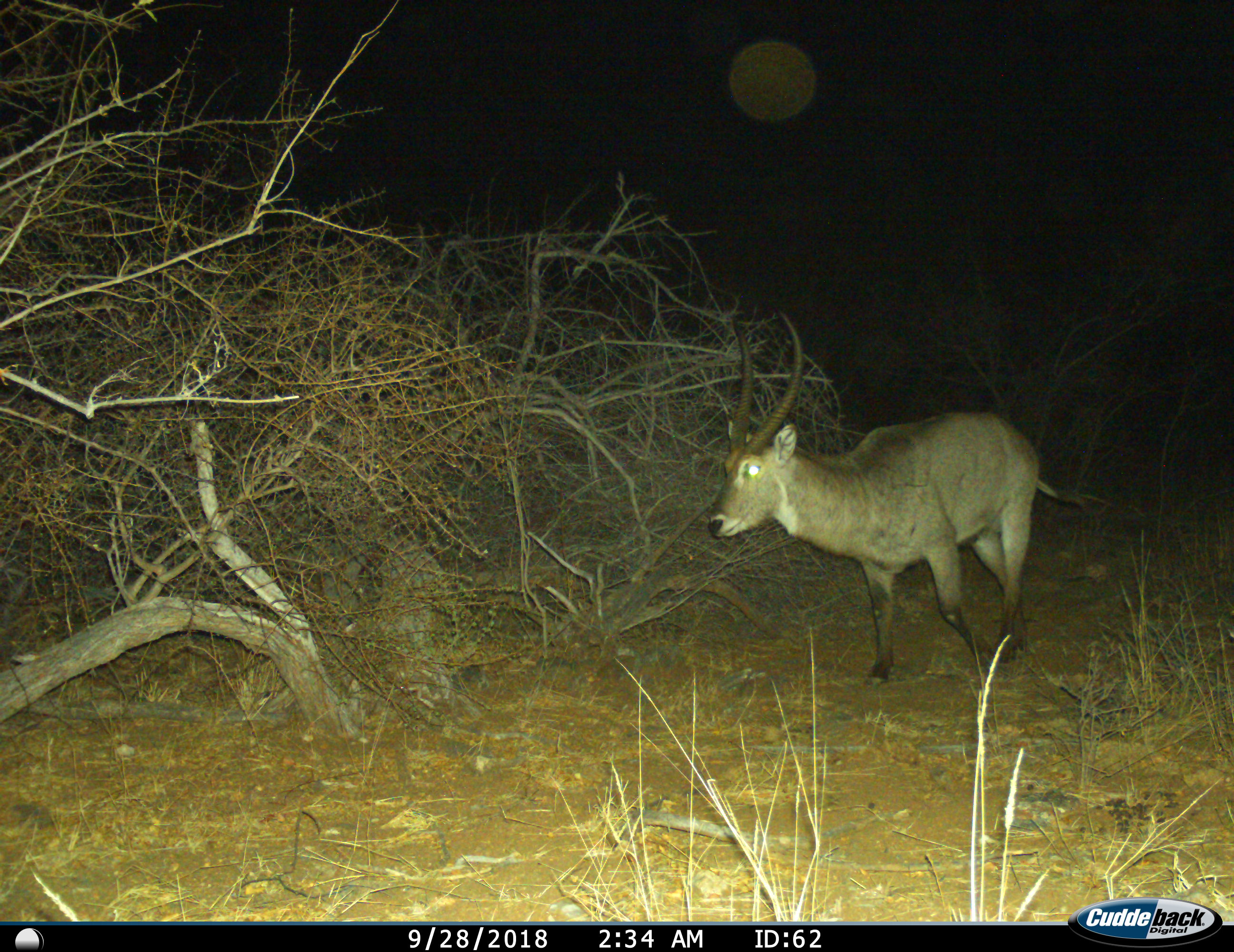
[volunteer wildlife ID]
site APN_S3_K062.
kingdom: Animalia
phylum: Chordata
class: Mammalia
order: Artiodactyla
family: Bovidae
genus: Kobus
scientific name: Kobus ellipsiprymnus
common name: waterbuck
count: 1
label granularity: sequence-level